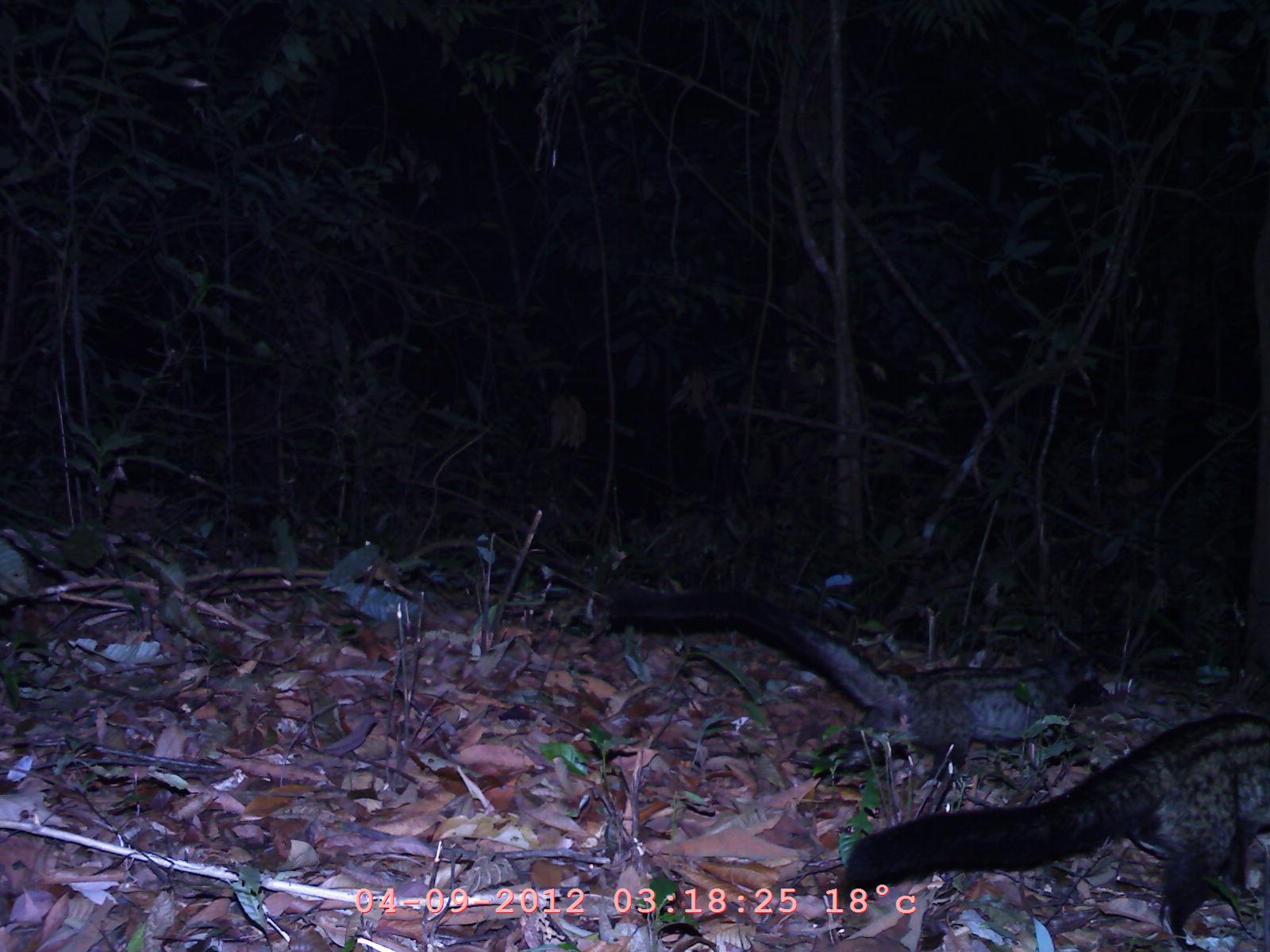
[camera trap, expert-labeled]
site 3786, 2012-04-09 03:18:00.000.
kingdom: Animalia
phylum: Chordata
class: Mammalia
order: Carnivora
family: Viverridae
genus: Paradoxurus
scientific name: Paradoxurus hermaphroditus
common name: asian palm civet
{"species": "Paradoxurus hermaphroditus (asian palm civet)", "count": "2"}